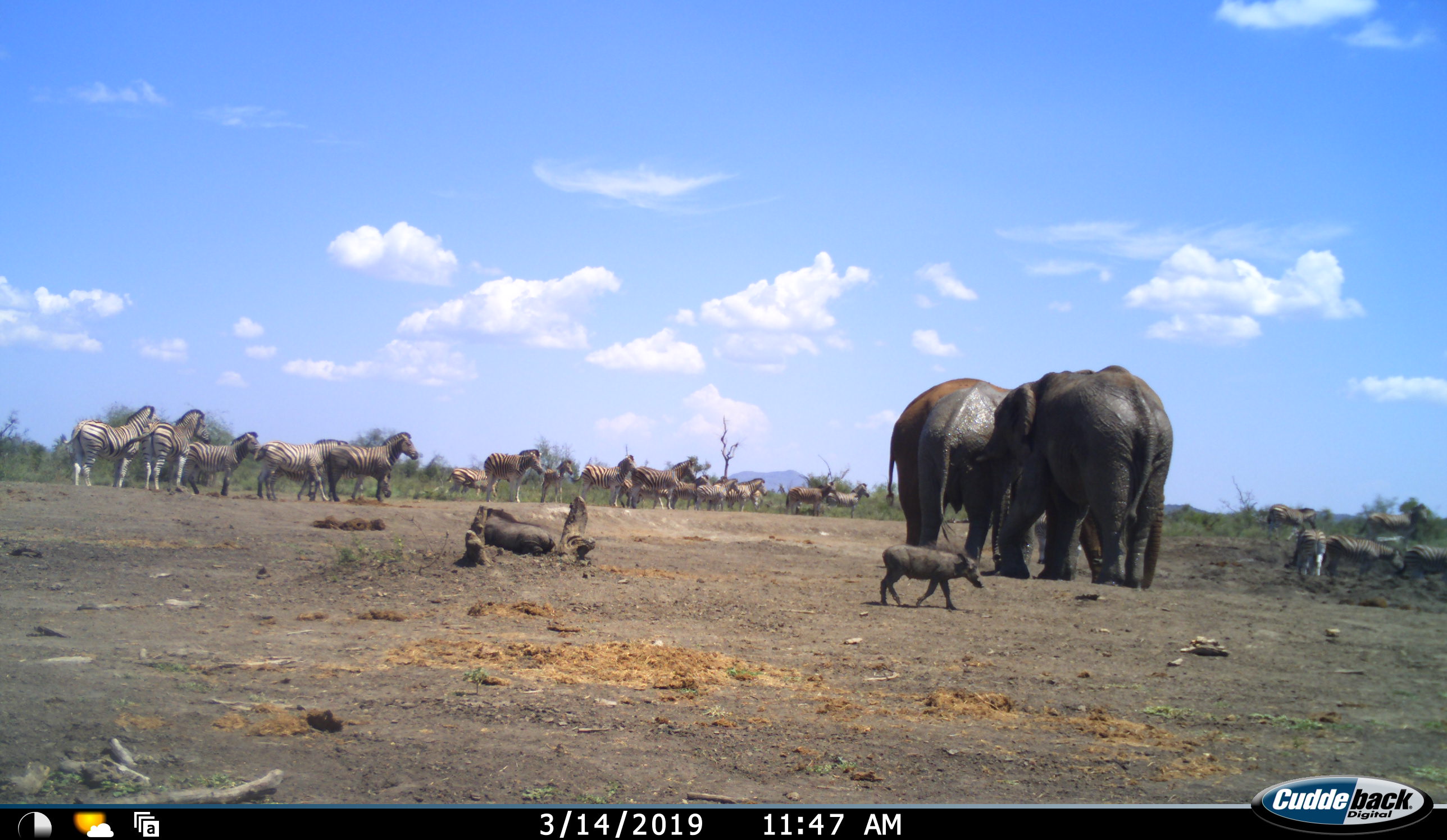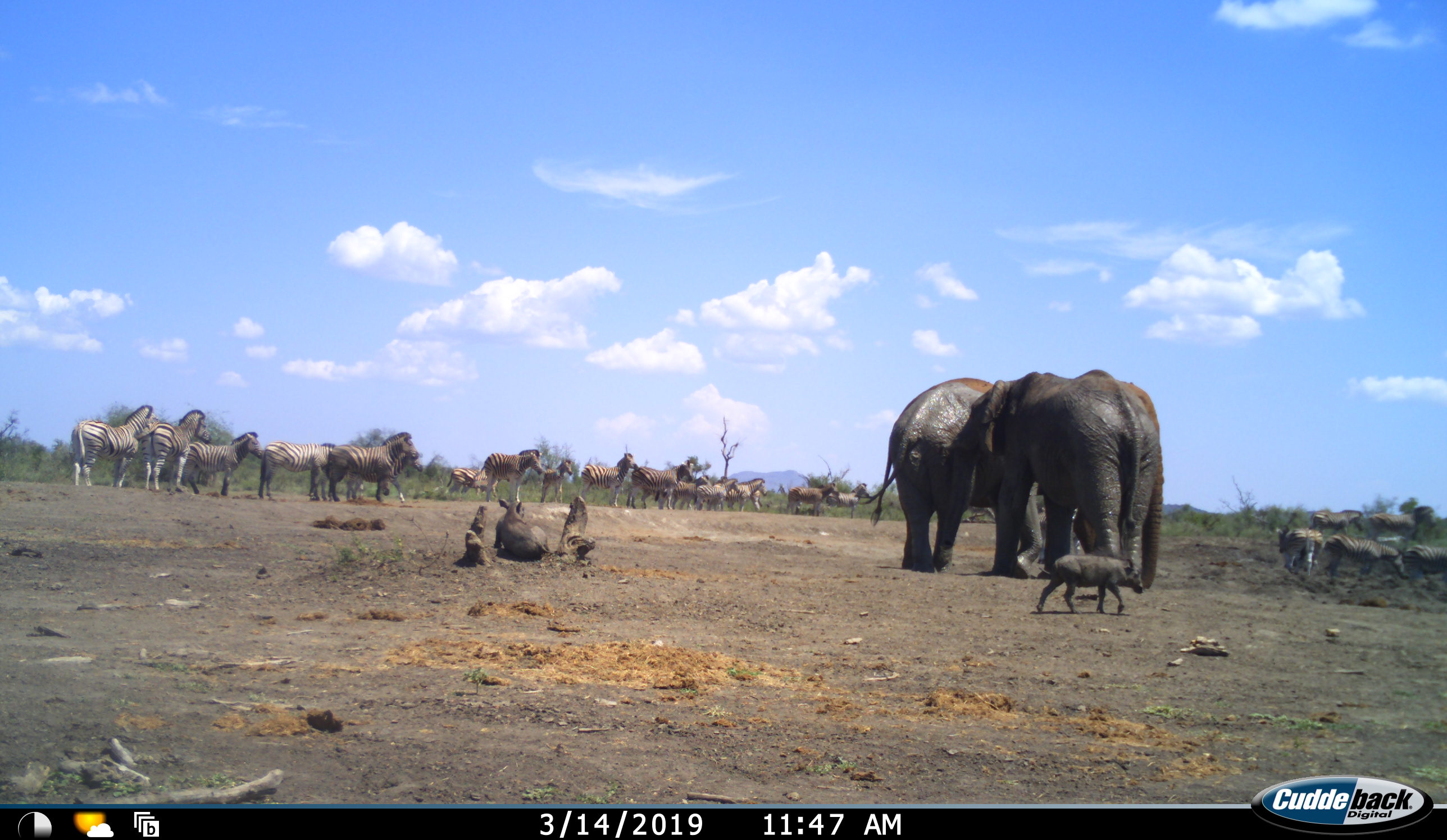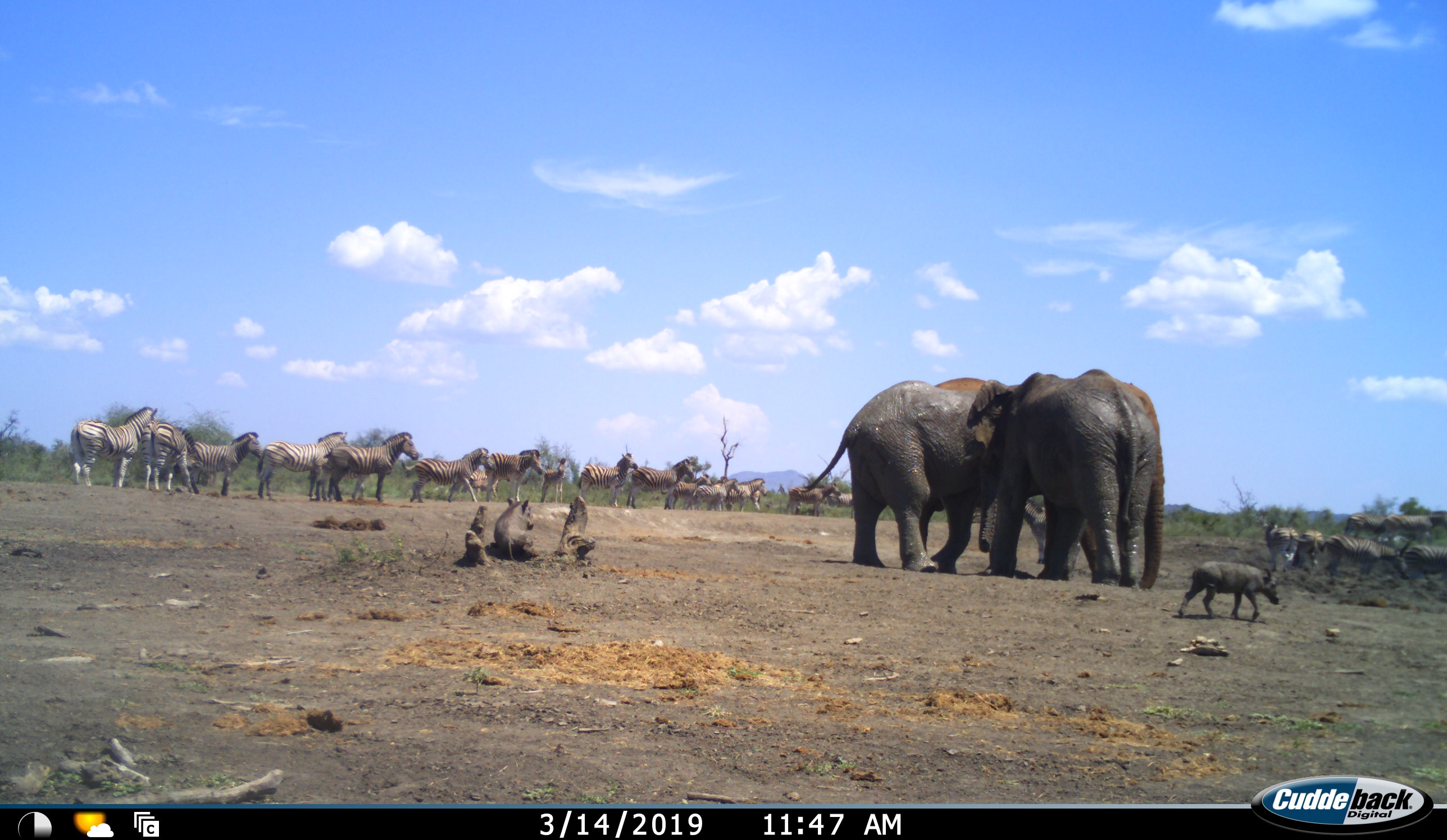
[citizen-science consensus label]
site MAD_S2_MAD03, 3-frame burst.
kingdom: Animalia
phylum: Chordata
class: Mammalia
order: Proboscidea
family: Elephantidae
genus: Loxodonta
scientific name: Loxodonta africana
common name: african bush elephant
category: elephant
Elephant (african bush elephant) (Loxodonta africana), count 2. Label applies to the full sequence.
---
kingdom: Animalia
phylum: Chordata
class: Mammalia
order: Artiodactyla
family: Suidae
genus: Phacochoerus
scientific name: Phacochoerus africanus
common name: warthog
Warthog (Phacochoerus africanus), count 2. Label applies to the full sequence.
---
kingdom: Animalia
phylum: Chordata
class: Mammalia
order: Perissodactyla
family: Equidae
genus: Equus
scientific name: Equus quagga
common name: plains zebra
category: zebraplains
Zebraplains (plains zebra) (Equus quagga), count 11-50. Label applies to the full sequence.